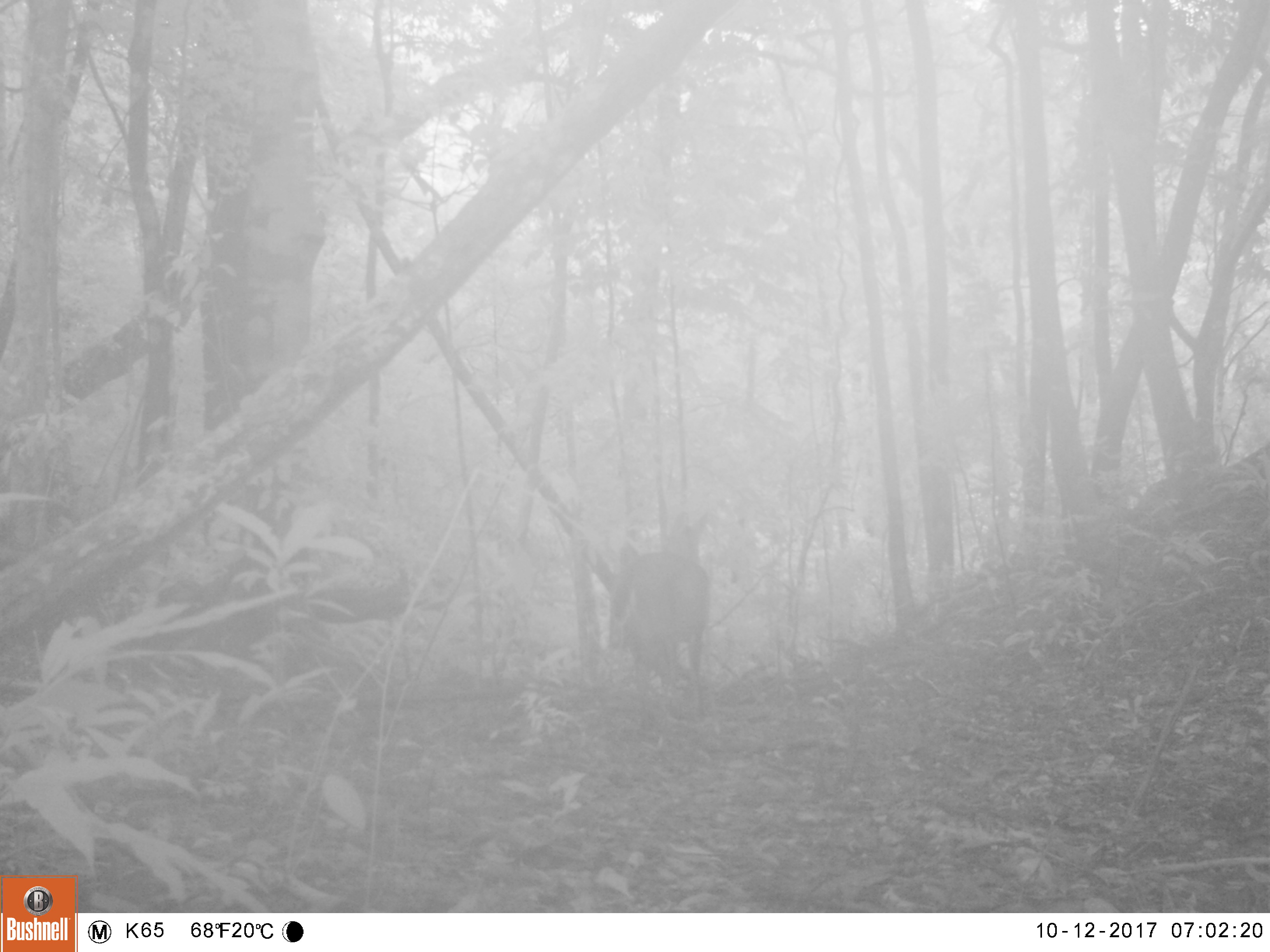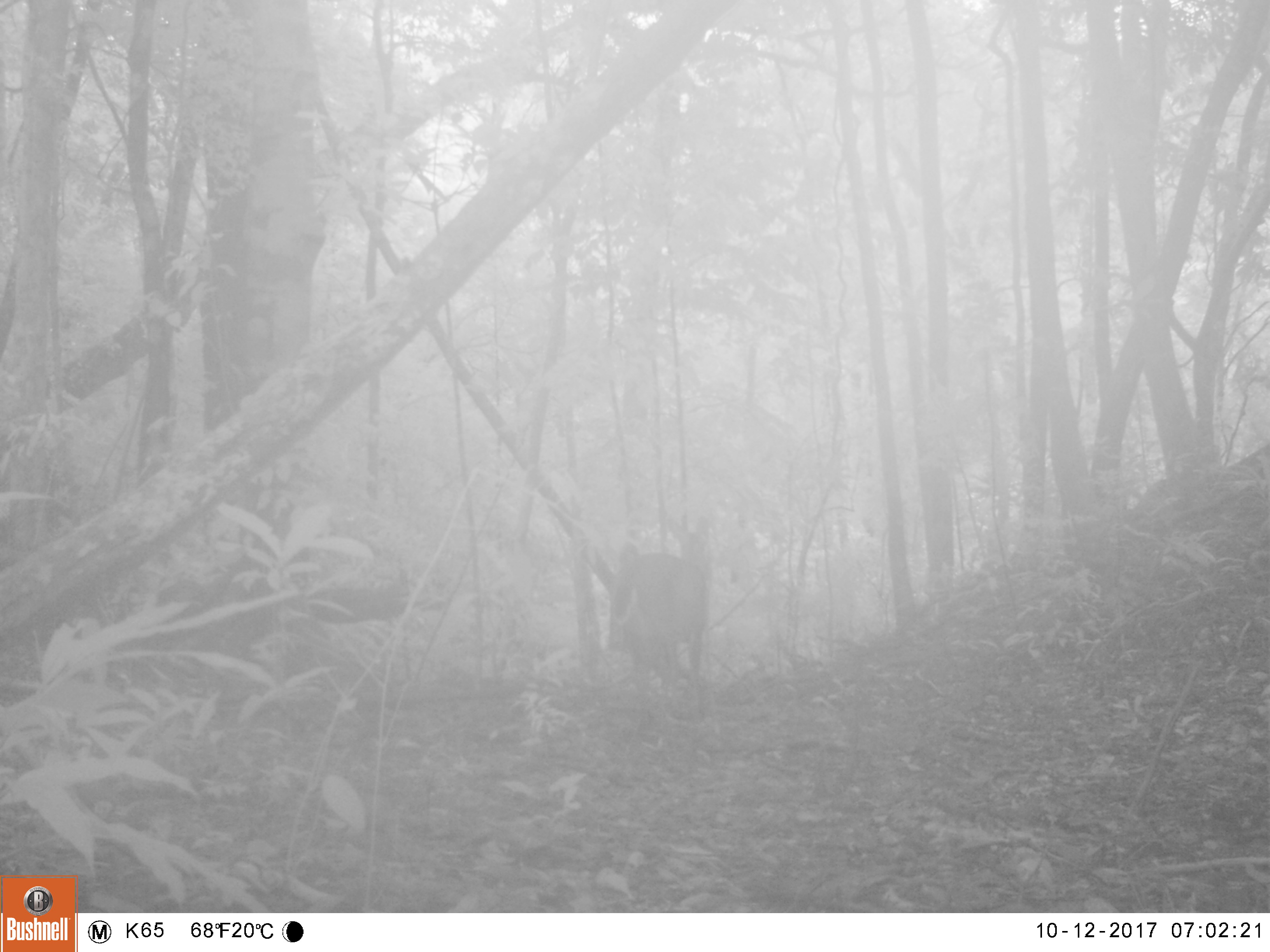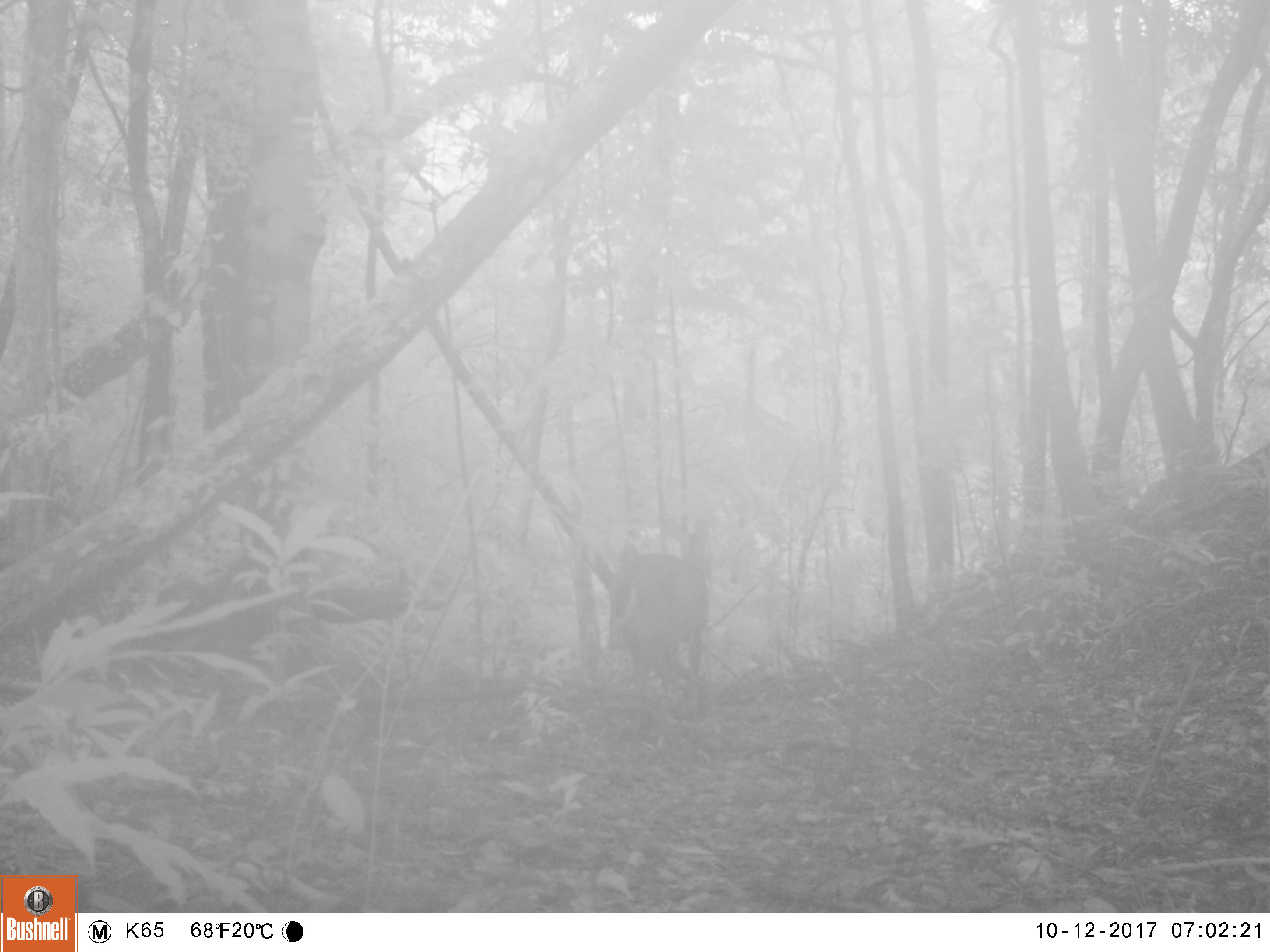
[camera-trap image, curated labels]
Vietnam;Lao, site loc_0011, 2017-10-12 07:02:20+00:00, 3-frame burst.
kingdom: Animalia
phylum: Chordata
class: Mammalia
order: Artiodactyla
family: Cervidae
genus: Muntiacus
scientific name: Muntiacus vuquangensis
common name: large-antlered muntjac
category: large antlered muntjac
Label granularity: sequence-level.